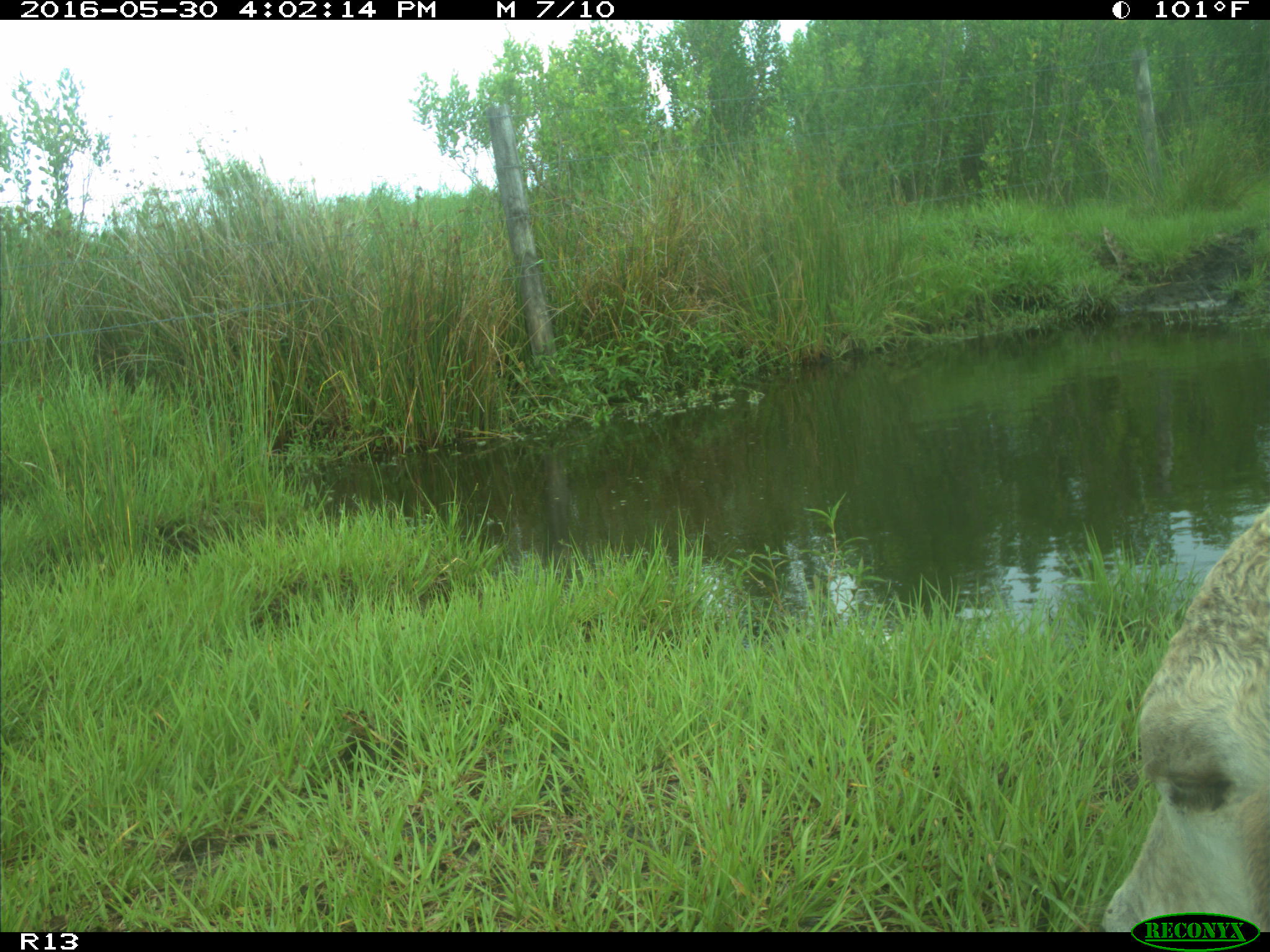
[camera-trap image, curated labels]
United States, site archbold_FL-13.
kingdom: Animalia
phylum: Chordata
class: Mammalia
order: Artiodactyla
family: Bovidae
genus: Bos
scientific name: Bos taurus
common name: domestic cow